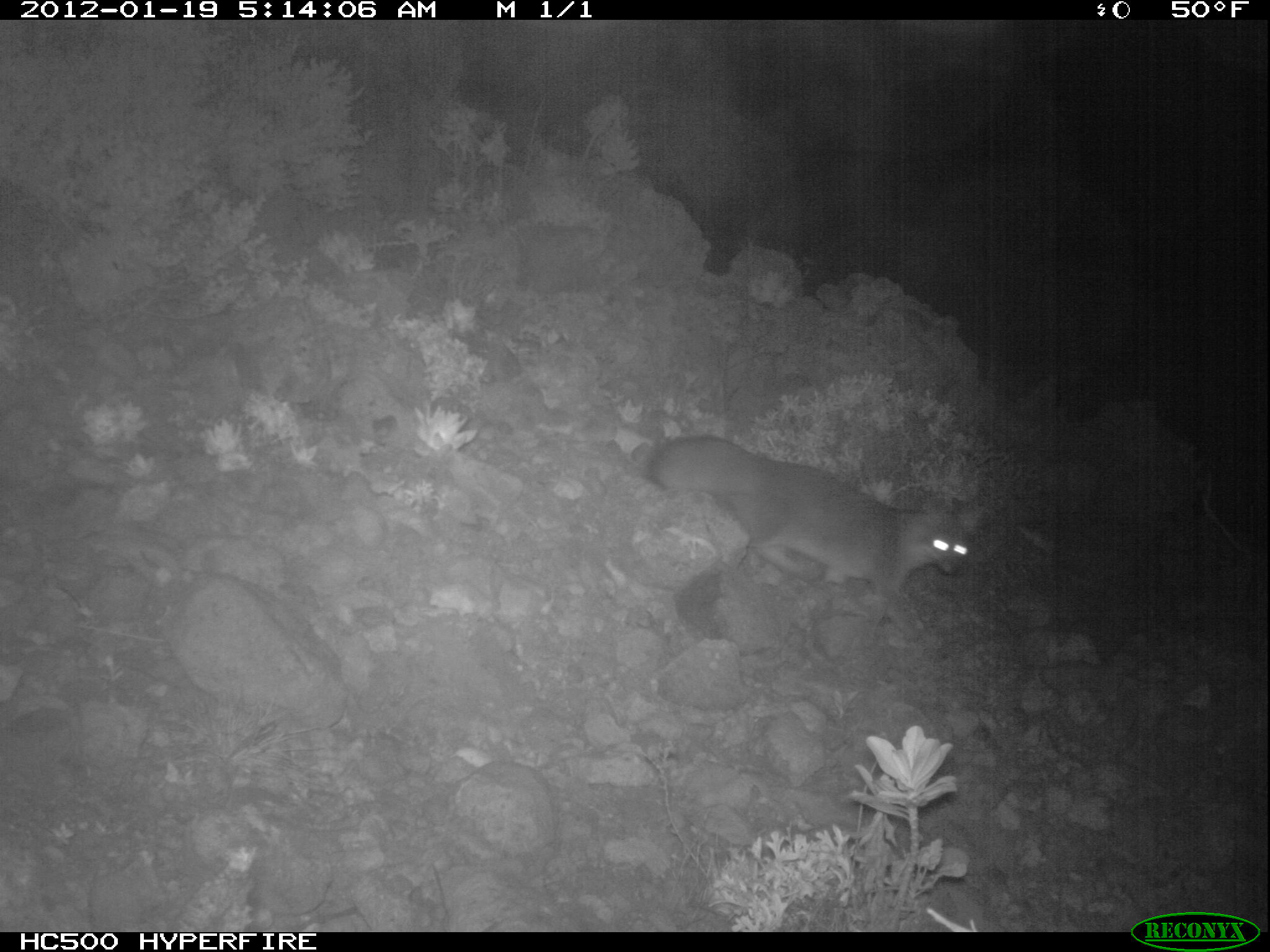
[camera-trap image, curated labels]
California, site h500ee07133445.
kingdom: Animalia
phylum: Chordata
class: Mammalia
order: Carnivora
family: Canidae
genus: Urocyon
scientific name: Urocyon littoralis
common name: island fox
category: fox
Fox (island fox) (Urocyon littoralis).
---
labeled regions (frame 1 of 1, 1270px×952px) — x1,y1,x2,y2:
fox: 643,433,971,644